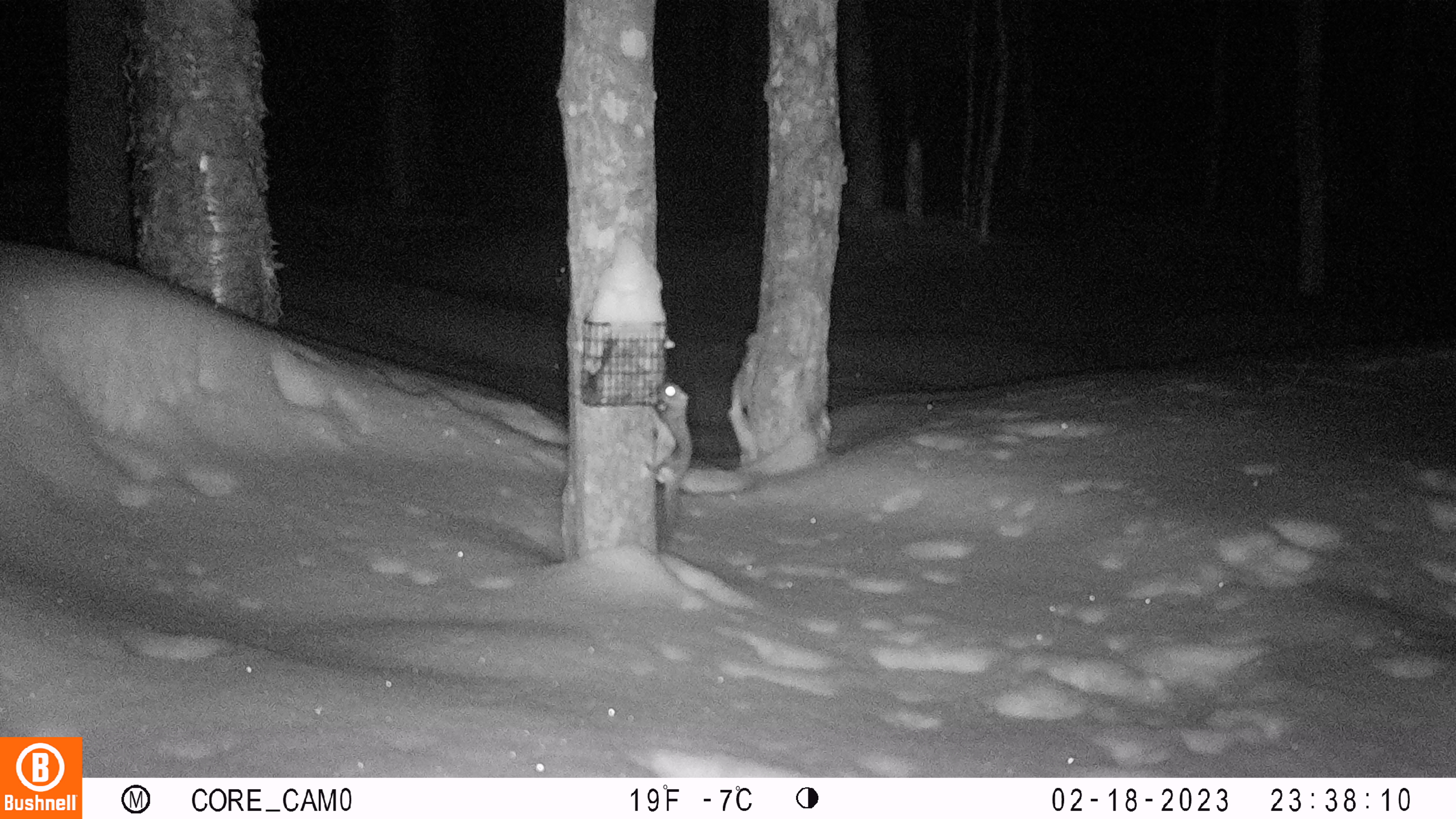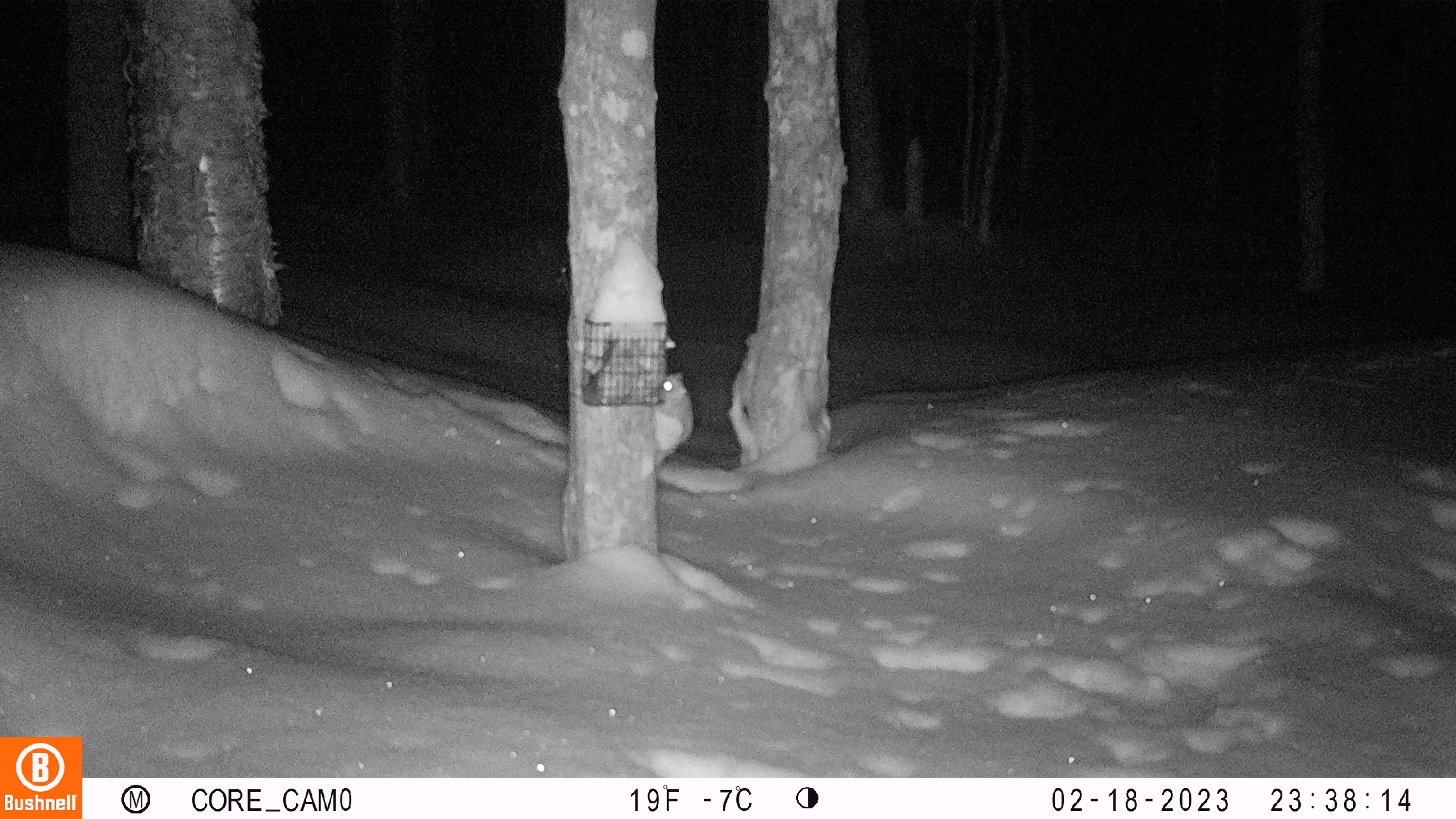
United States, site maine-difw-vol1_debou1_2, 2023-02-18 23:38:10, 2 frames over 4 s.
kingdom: Animalia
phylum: Chordata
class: Mammalia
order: Rodentia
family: Sciuridae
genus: Glaucomys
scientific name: Glaucomys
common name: flying squirrel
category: flying squirrel sp.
Flying squirrel sp. (flying squirrel) (Glaucomys).